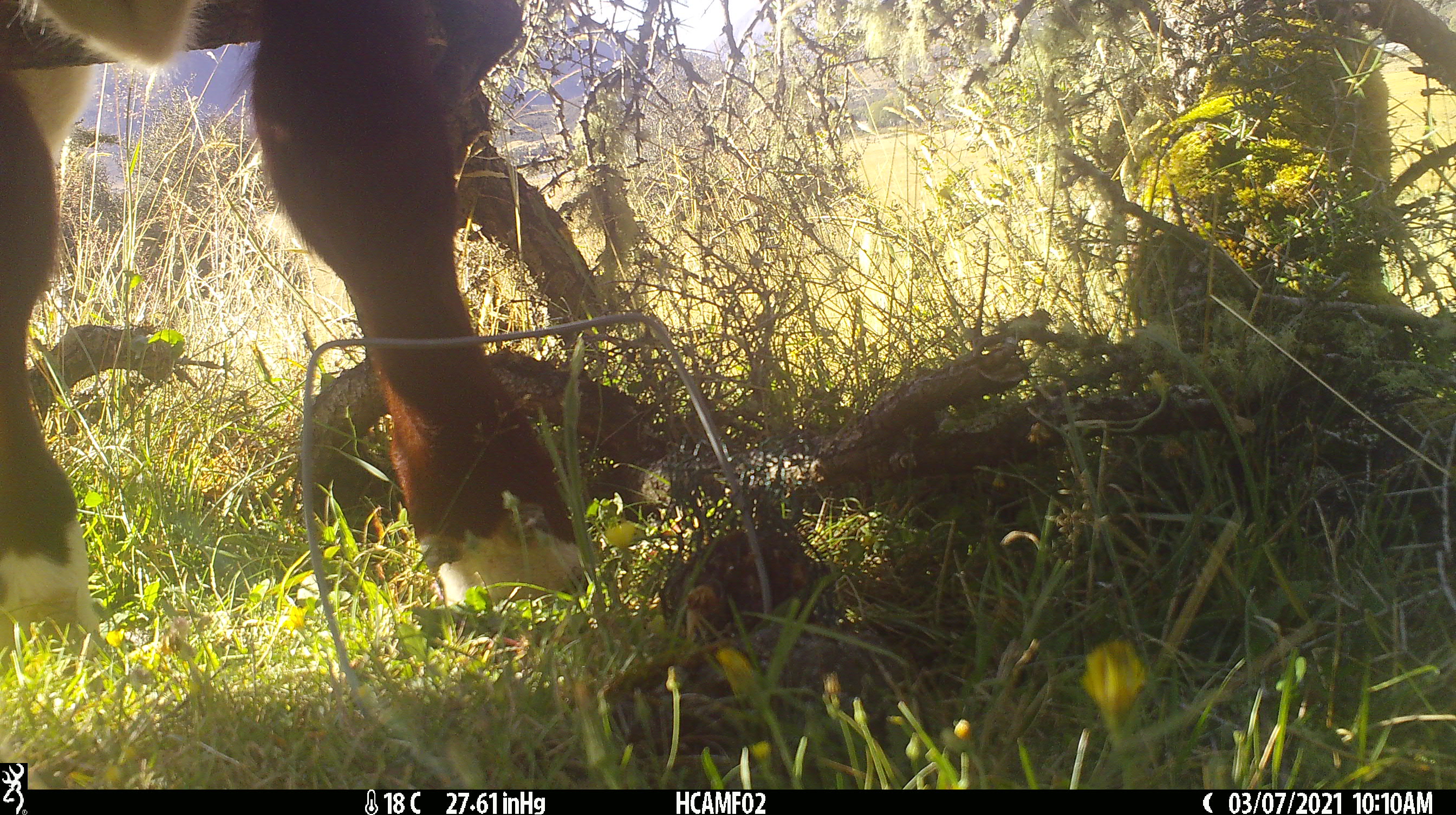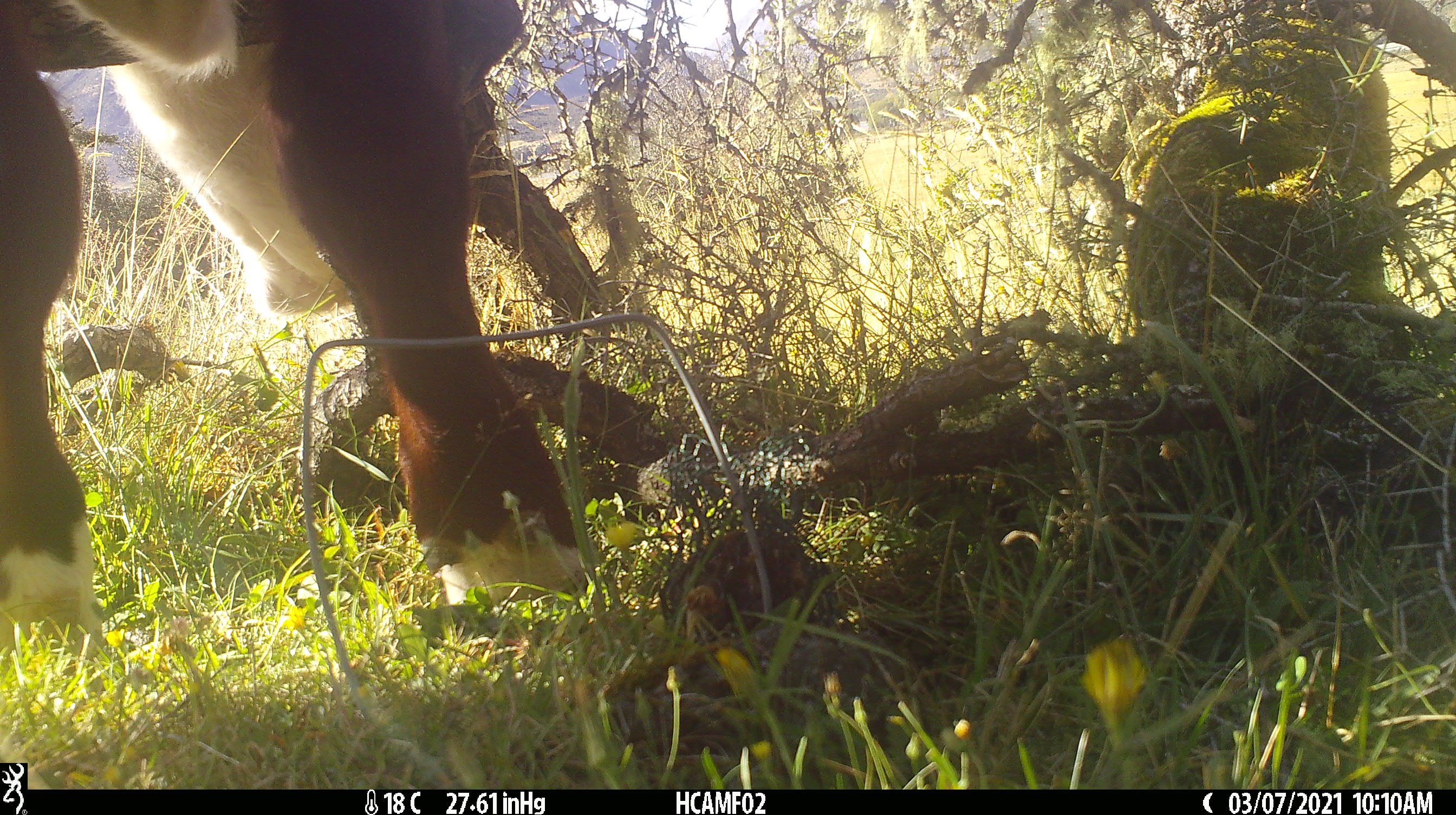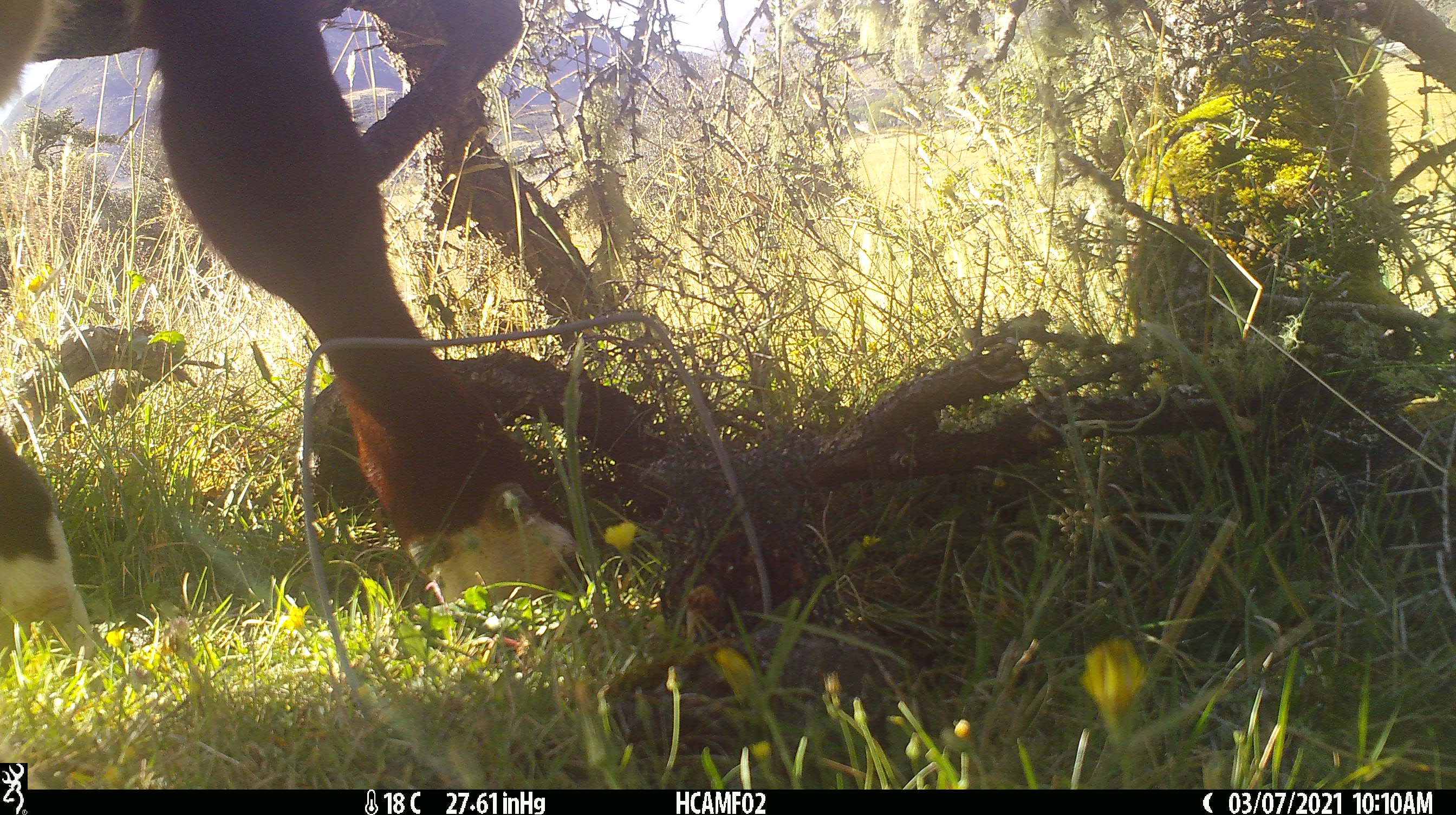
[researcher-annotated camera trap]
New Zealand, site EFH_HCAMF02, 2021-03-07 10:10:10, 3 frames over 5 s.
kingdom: Animalia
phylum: Chordata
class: Mammalia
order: Artiodactyla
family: Bovidae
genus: Bos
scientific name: Bos taurus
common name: domestic cow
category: cow